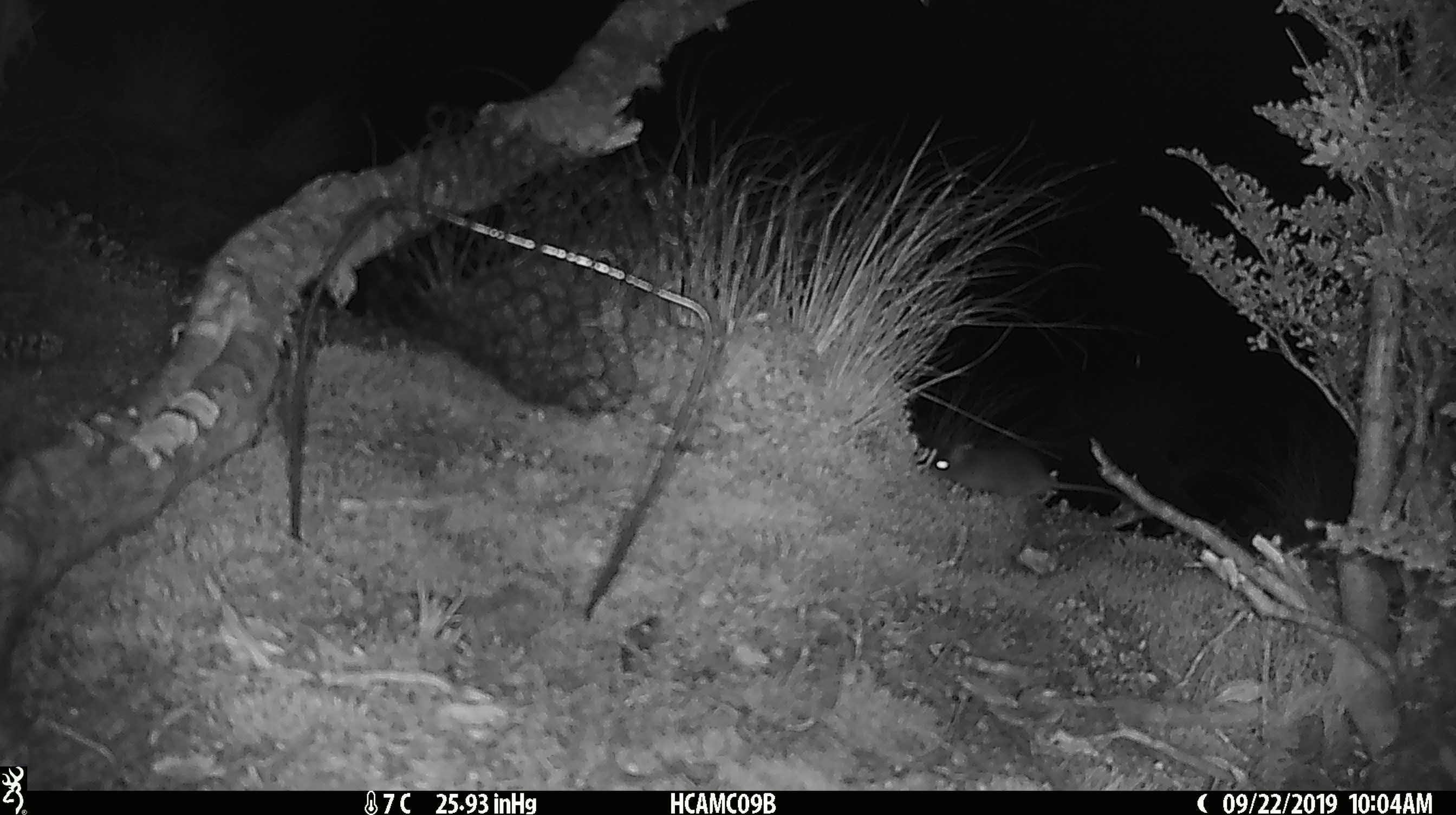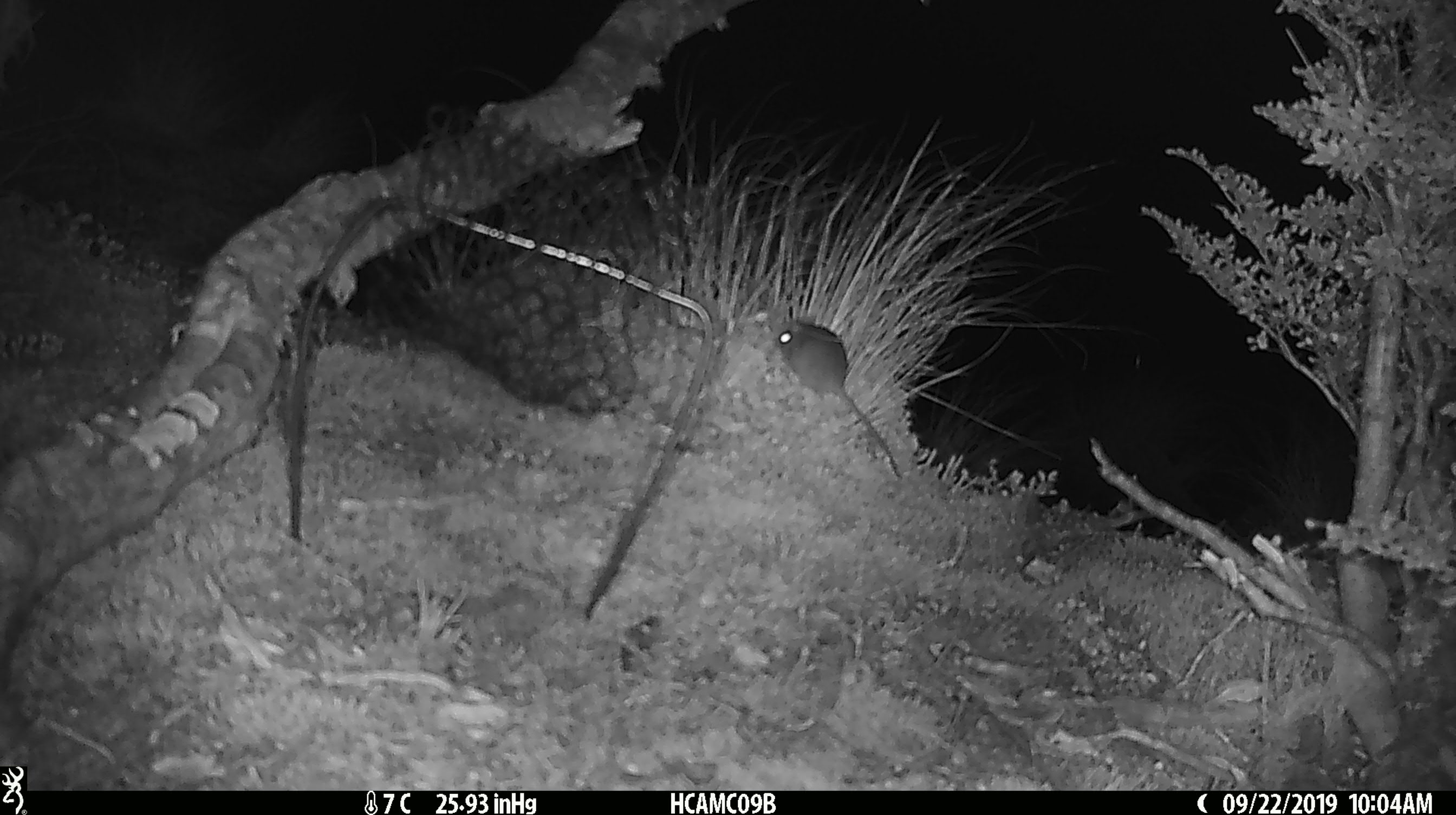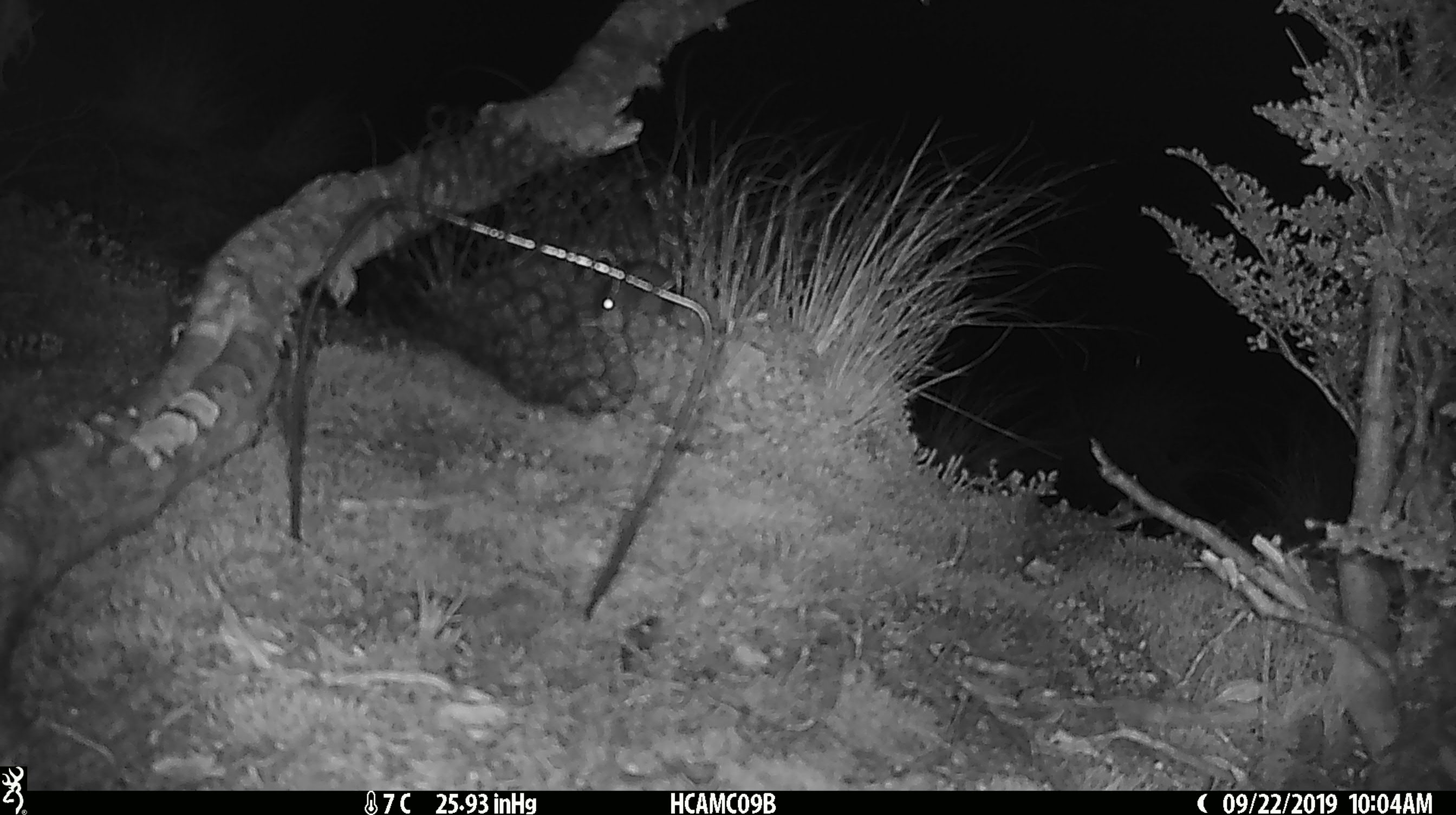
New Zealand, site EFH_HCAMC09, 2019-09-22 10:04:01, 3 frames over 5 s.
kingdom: Animalia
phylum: Chordata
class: Mammalia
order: Rodentia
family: Muridae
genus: Mus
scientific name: Mus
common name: mouse